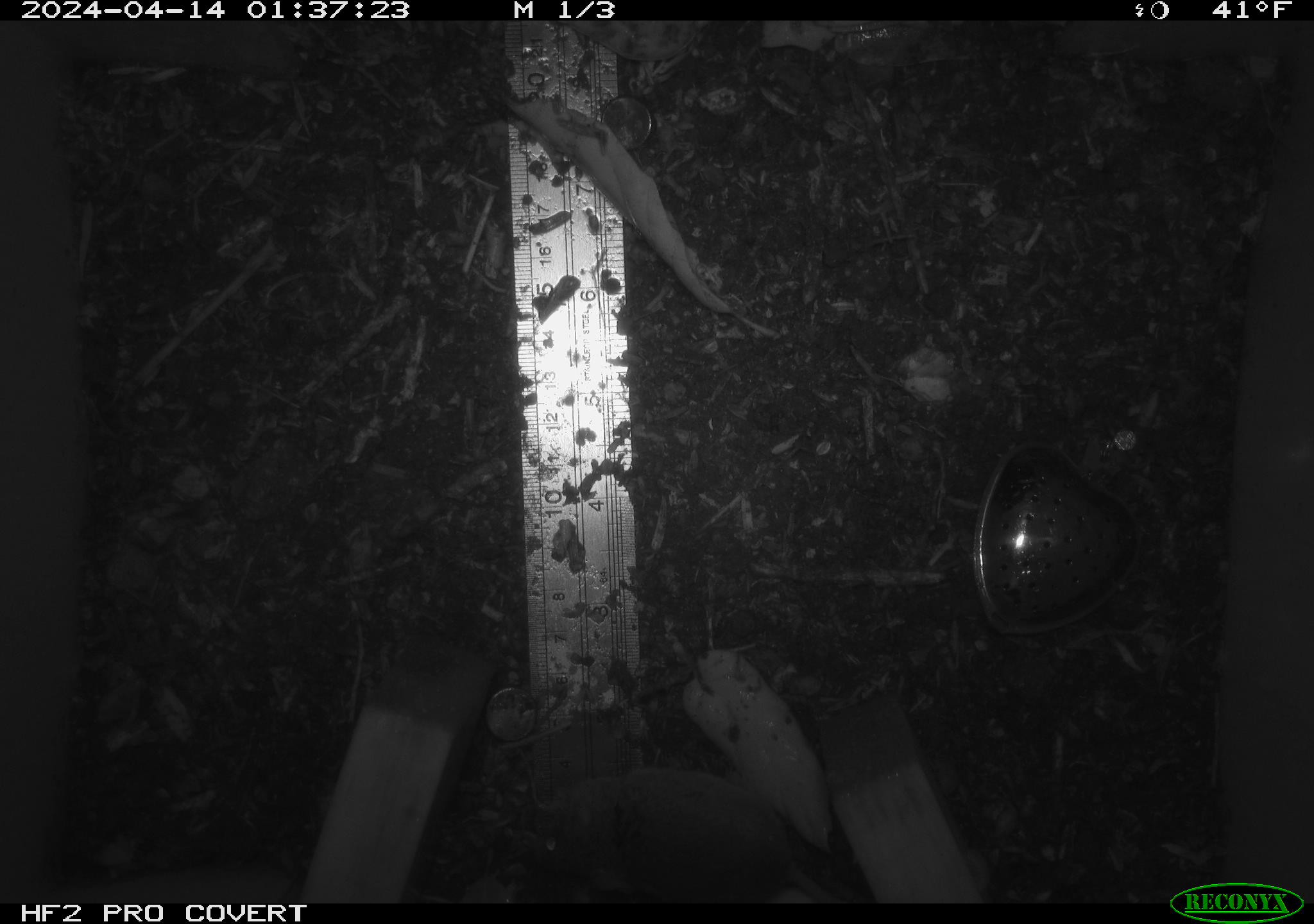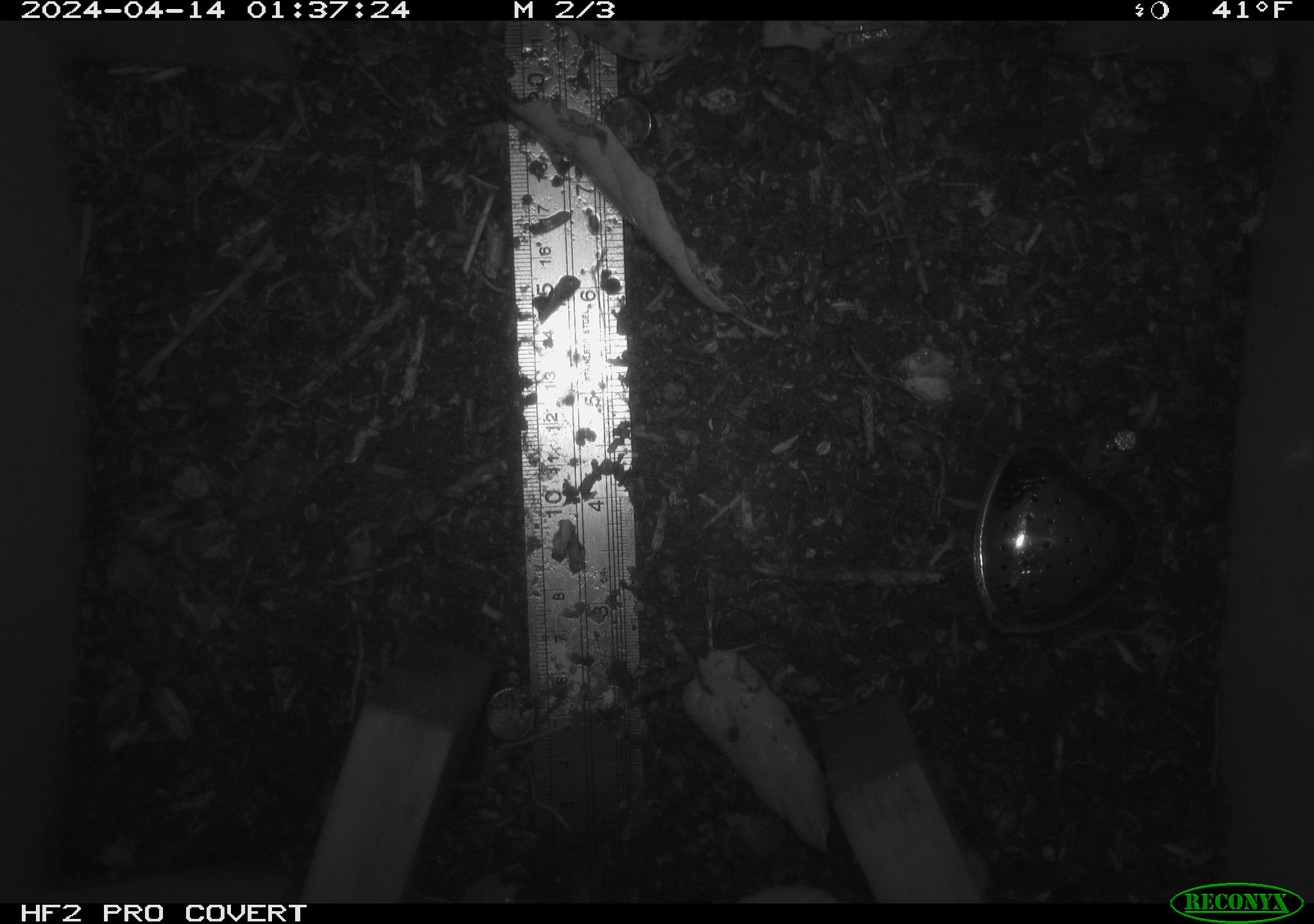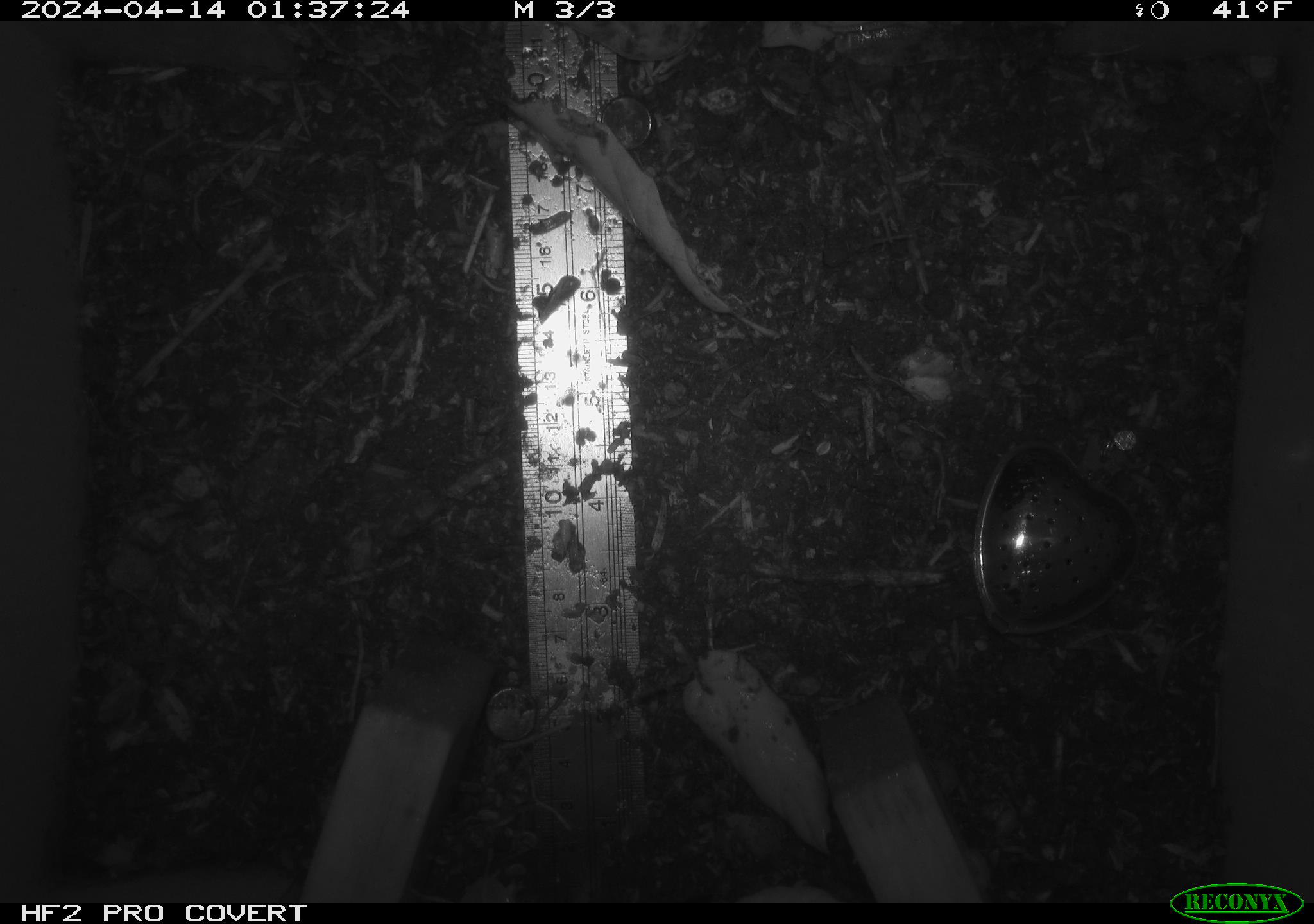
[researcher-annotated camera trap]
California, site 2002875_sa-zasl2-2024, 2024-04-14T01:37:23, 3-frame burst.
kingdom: Animalia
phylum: Chordata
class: Mammalia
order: Rodentia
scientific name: Rodentia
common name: rodent